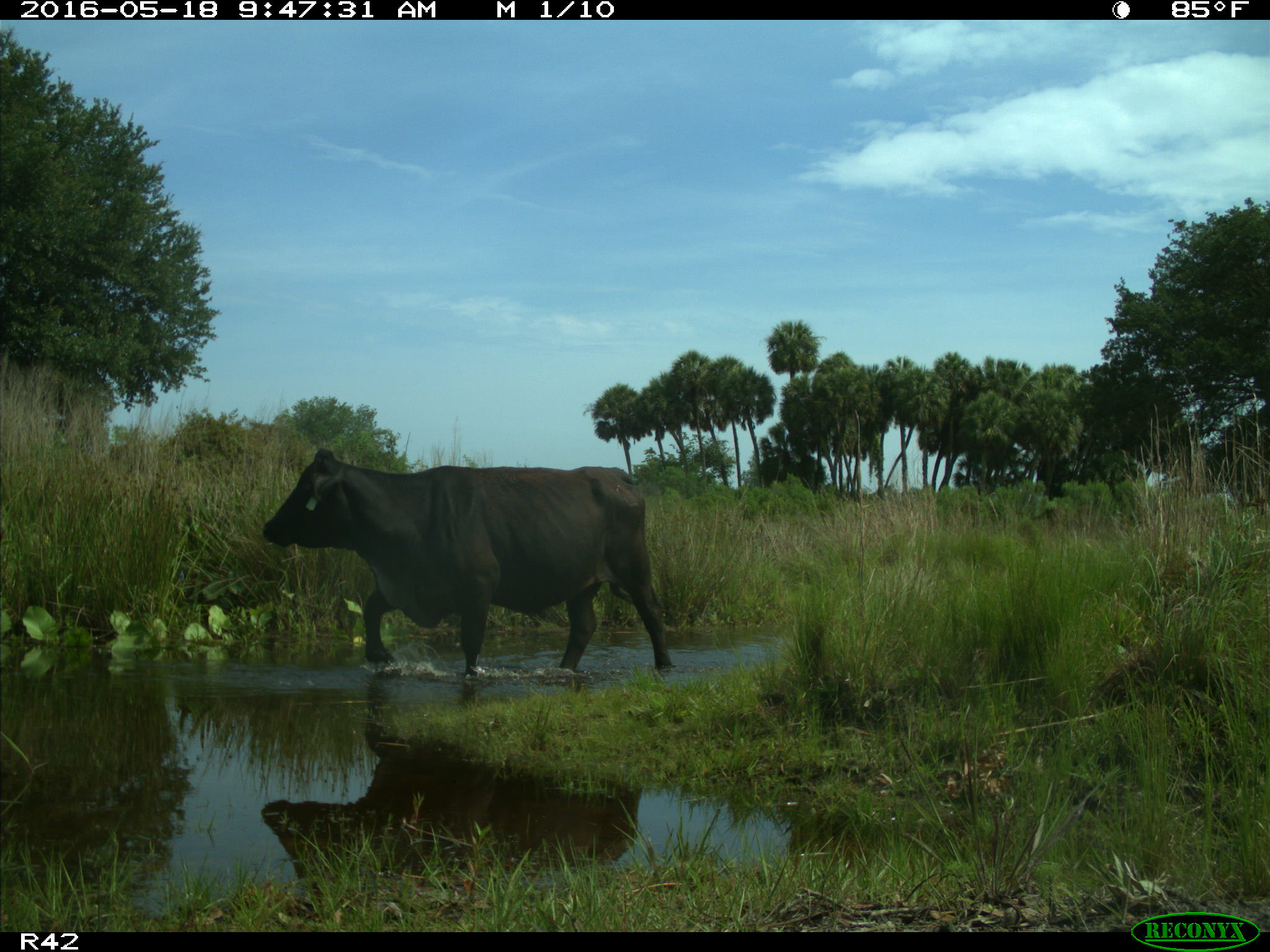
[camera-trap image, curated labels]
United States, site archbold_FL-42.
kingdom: Animalia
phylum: Chordata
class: Mammalia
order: Artiodactyla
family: Bovidae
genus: Bos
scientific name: Bos taurus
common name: domestic cow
Bos taurus (domestic cow).